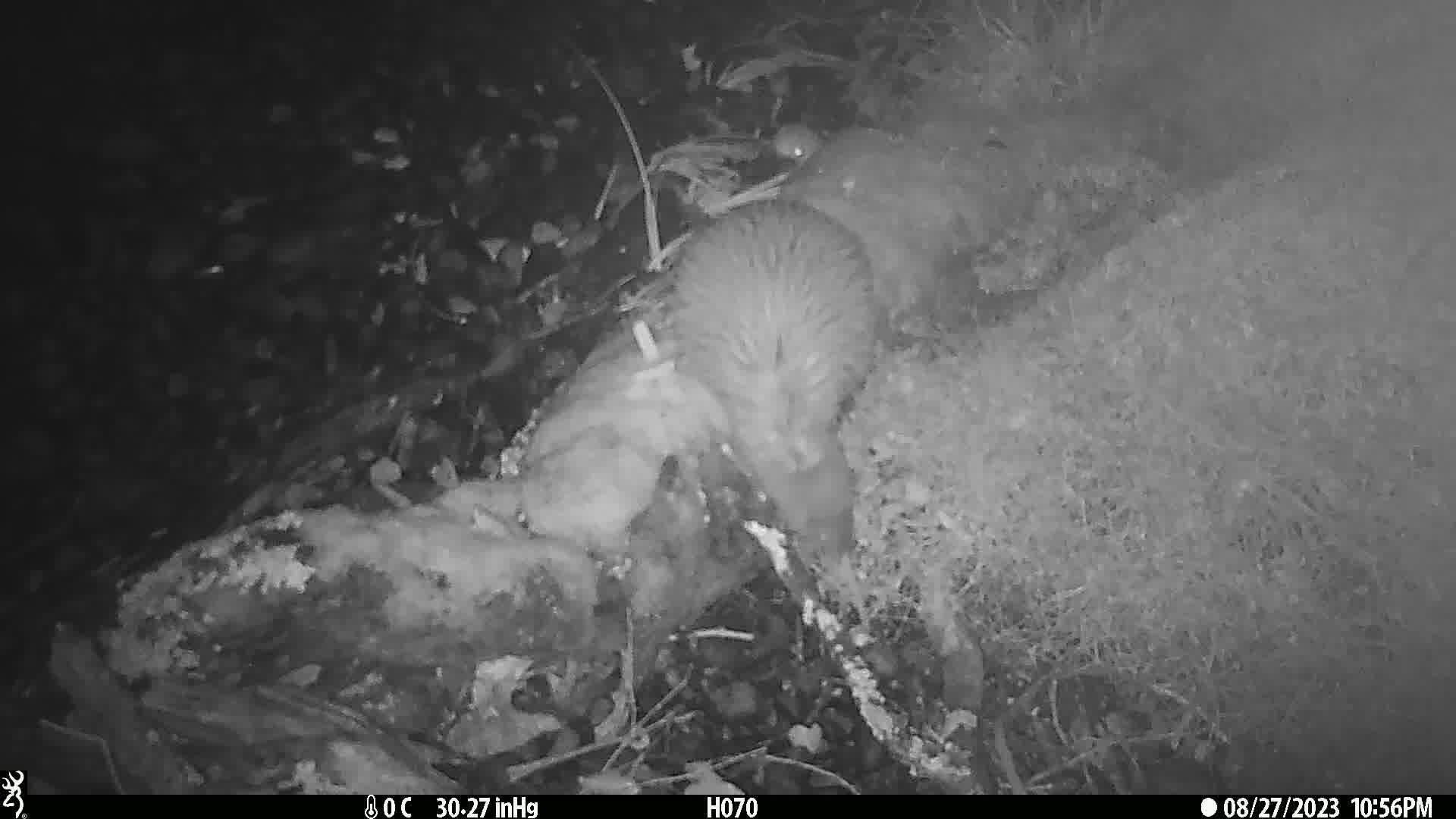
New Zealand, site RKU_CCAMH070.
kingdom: Animalia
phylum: Chordata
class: Aves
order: Apterygiformes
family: Apterygidae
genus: Apteryx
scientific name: Apteryx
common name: kiwi